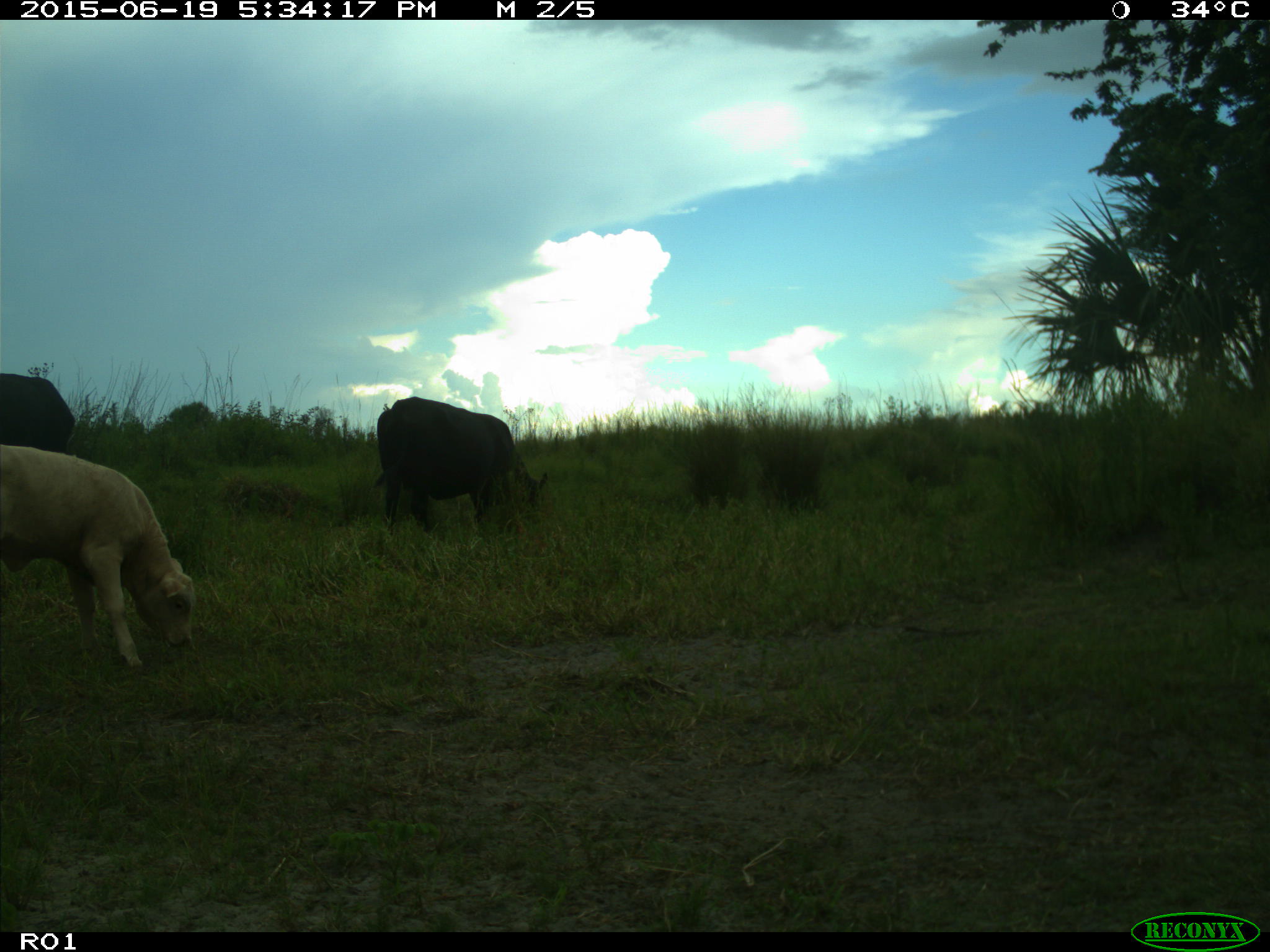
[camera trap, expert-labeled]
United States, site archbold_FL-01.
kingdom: Animalia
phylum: Chordata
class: Mammalia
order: Artiodactyla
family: Bovidae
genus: Bos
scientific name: Bos taurus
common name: domestic cow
Bos taurus (domestic cow).